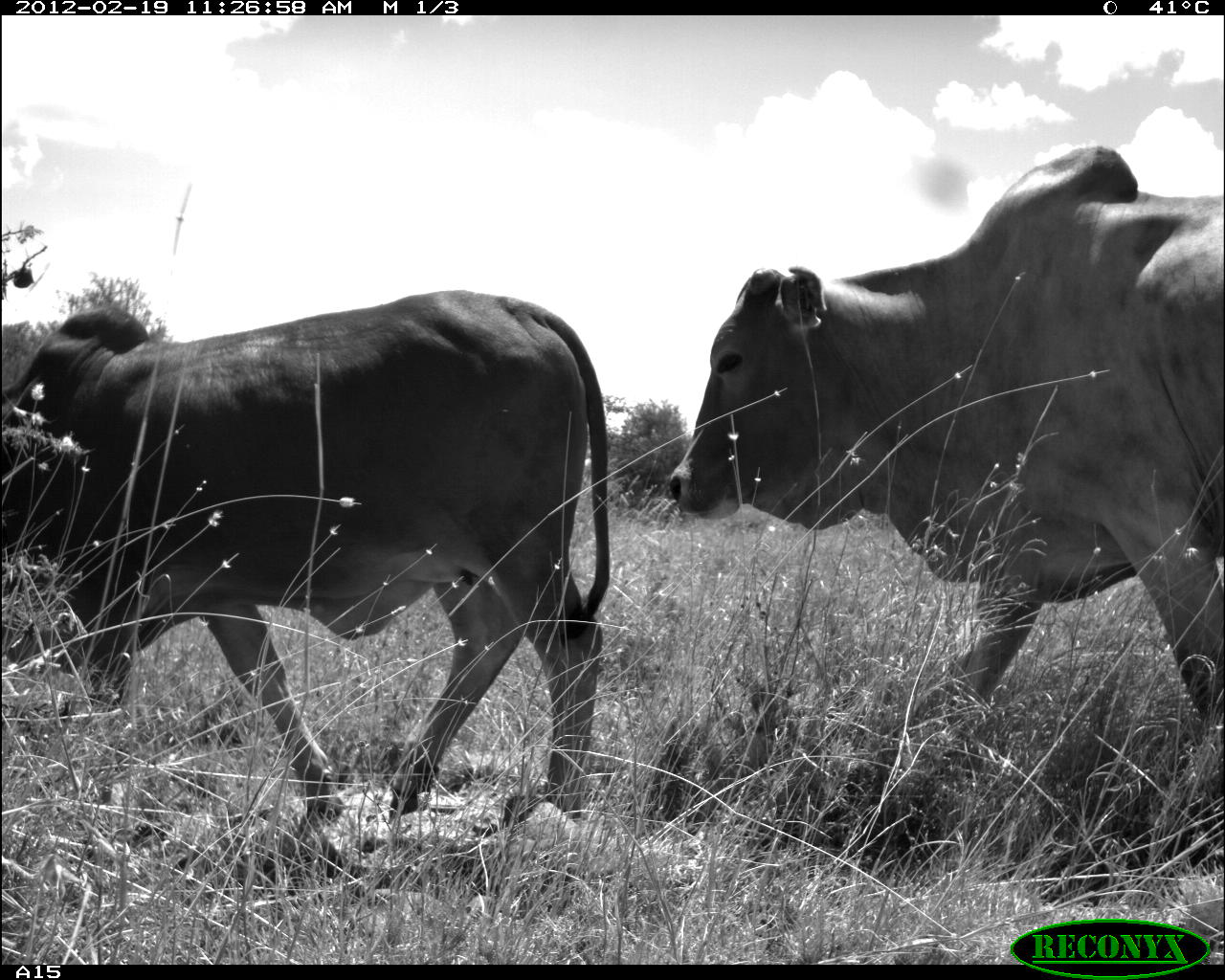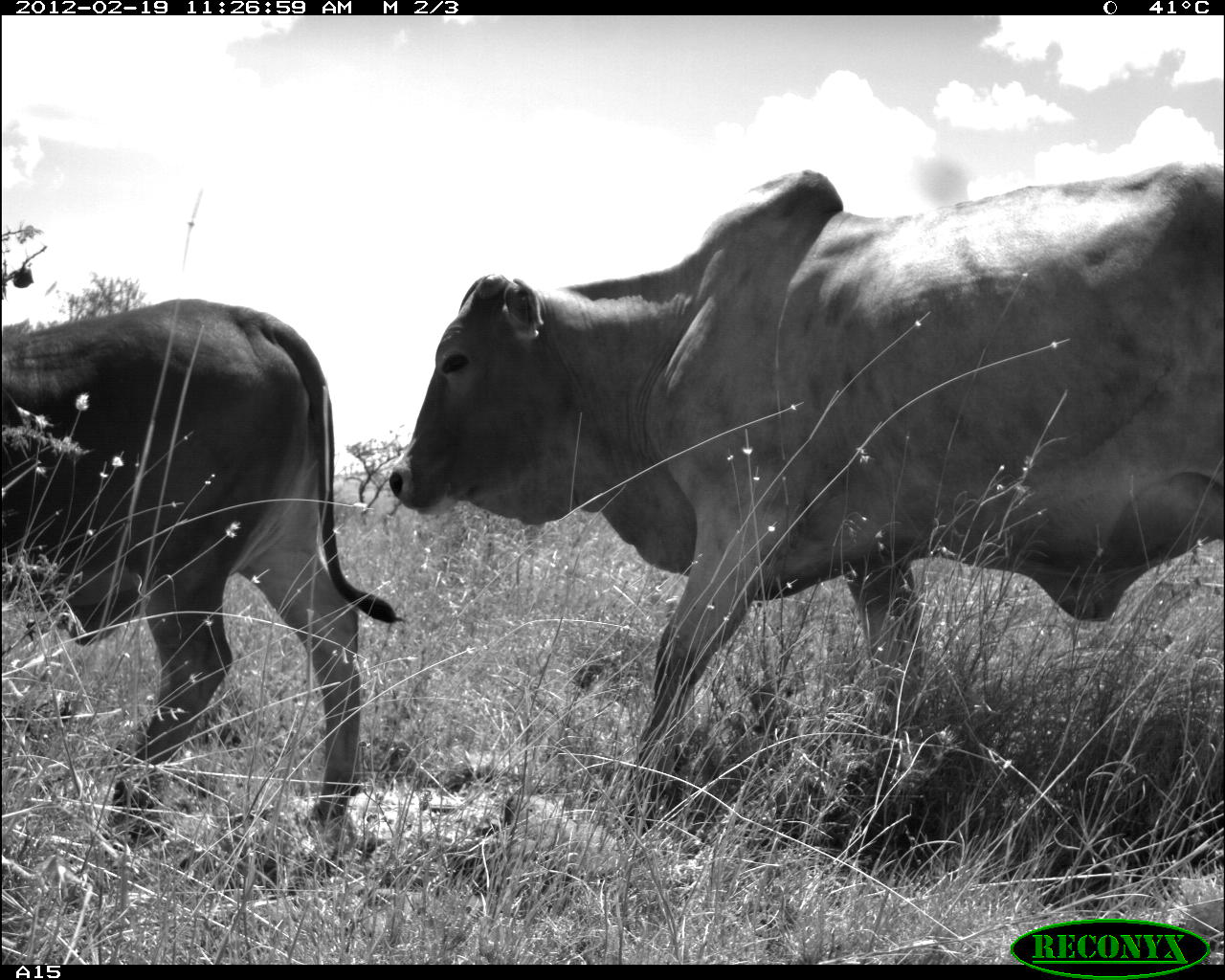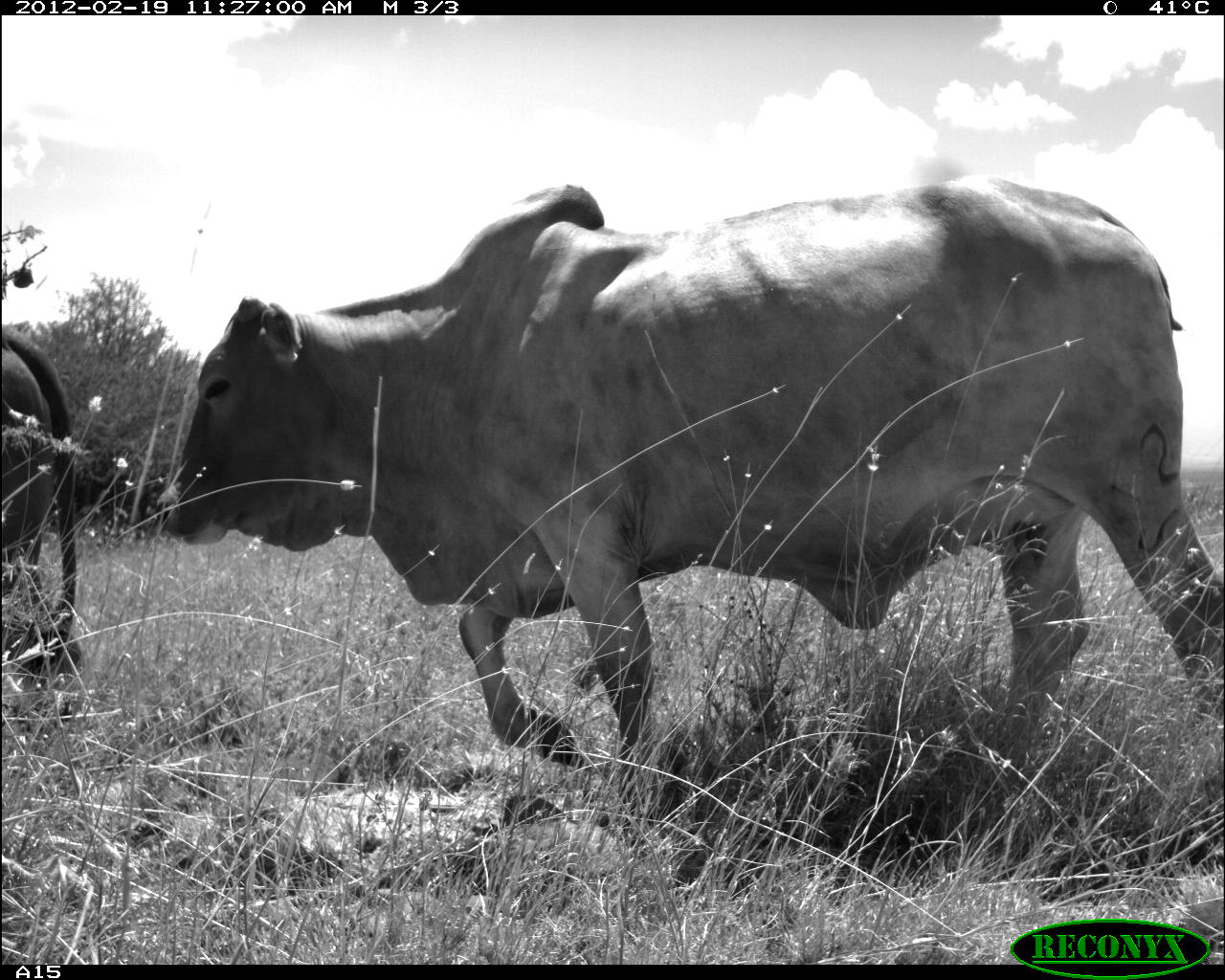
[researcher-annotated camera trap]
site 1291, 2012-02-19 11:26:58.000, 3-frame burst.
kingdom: Animalia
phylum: Chordata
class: Mammalia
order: Artiodactyla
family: Bovidae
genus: Bos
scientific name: Bos taurus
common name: domestic cattle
Bos taurus (domestic cattle), count 2.